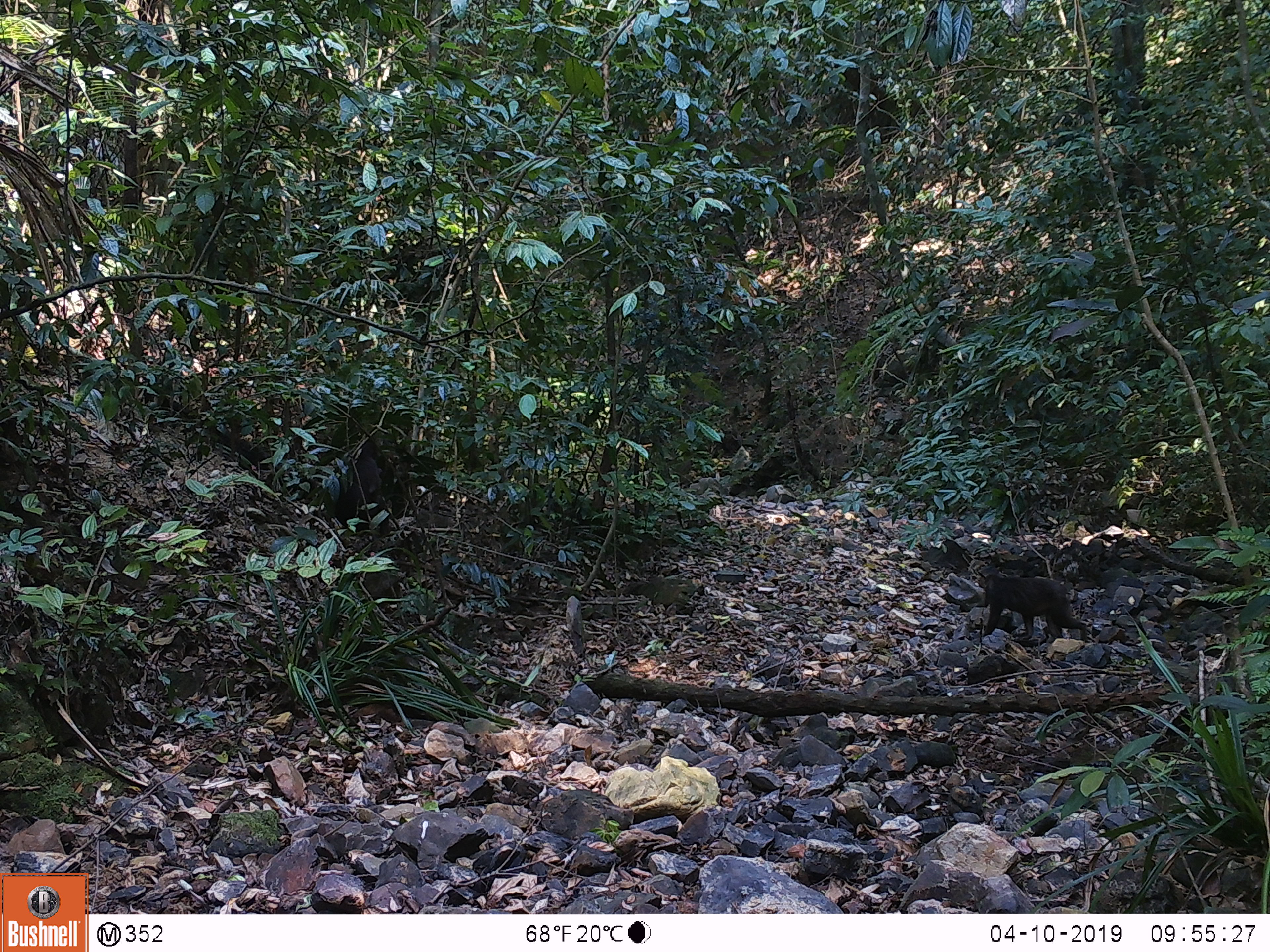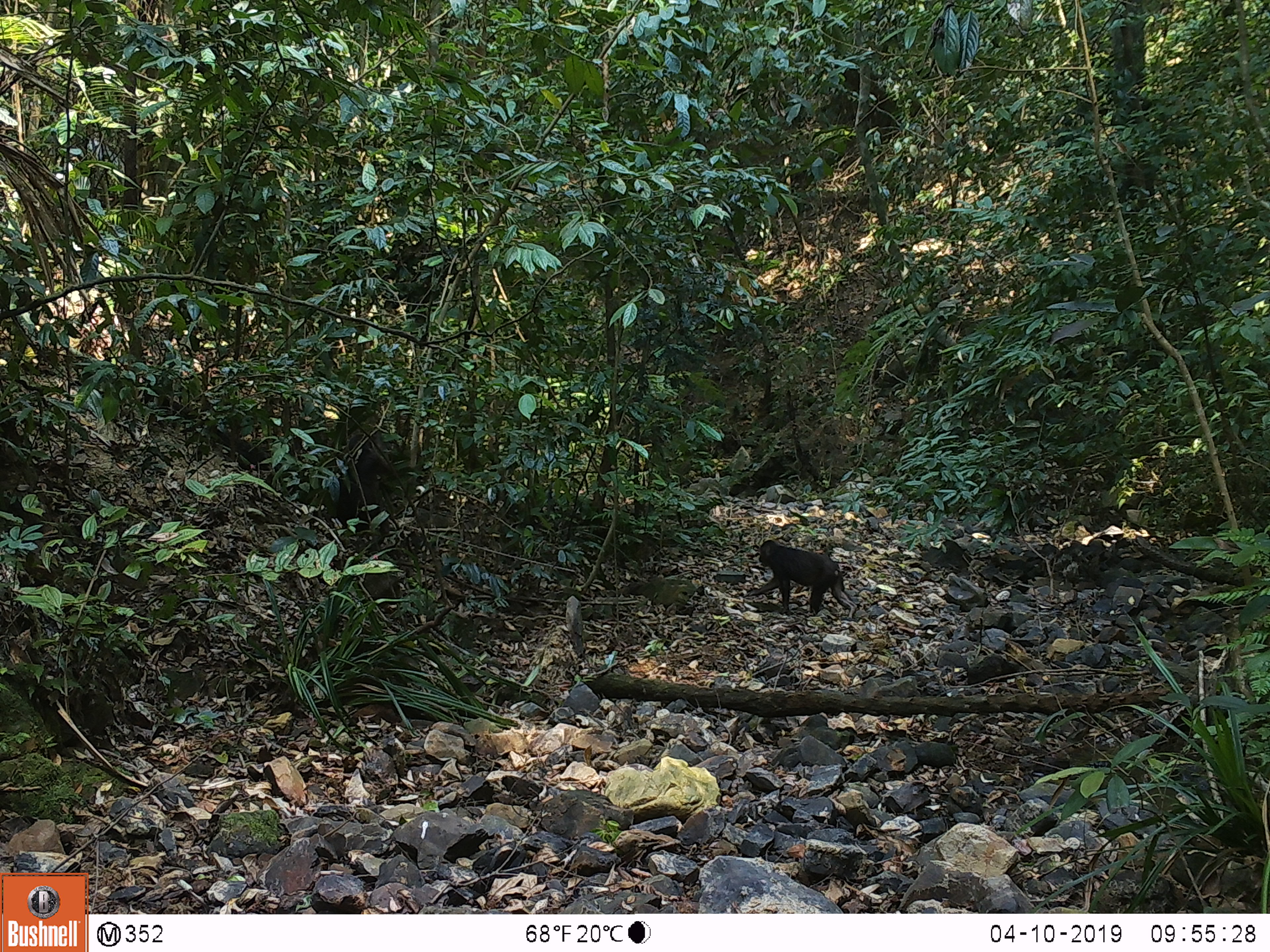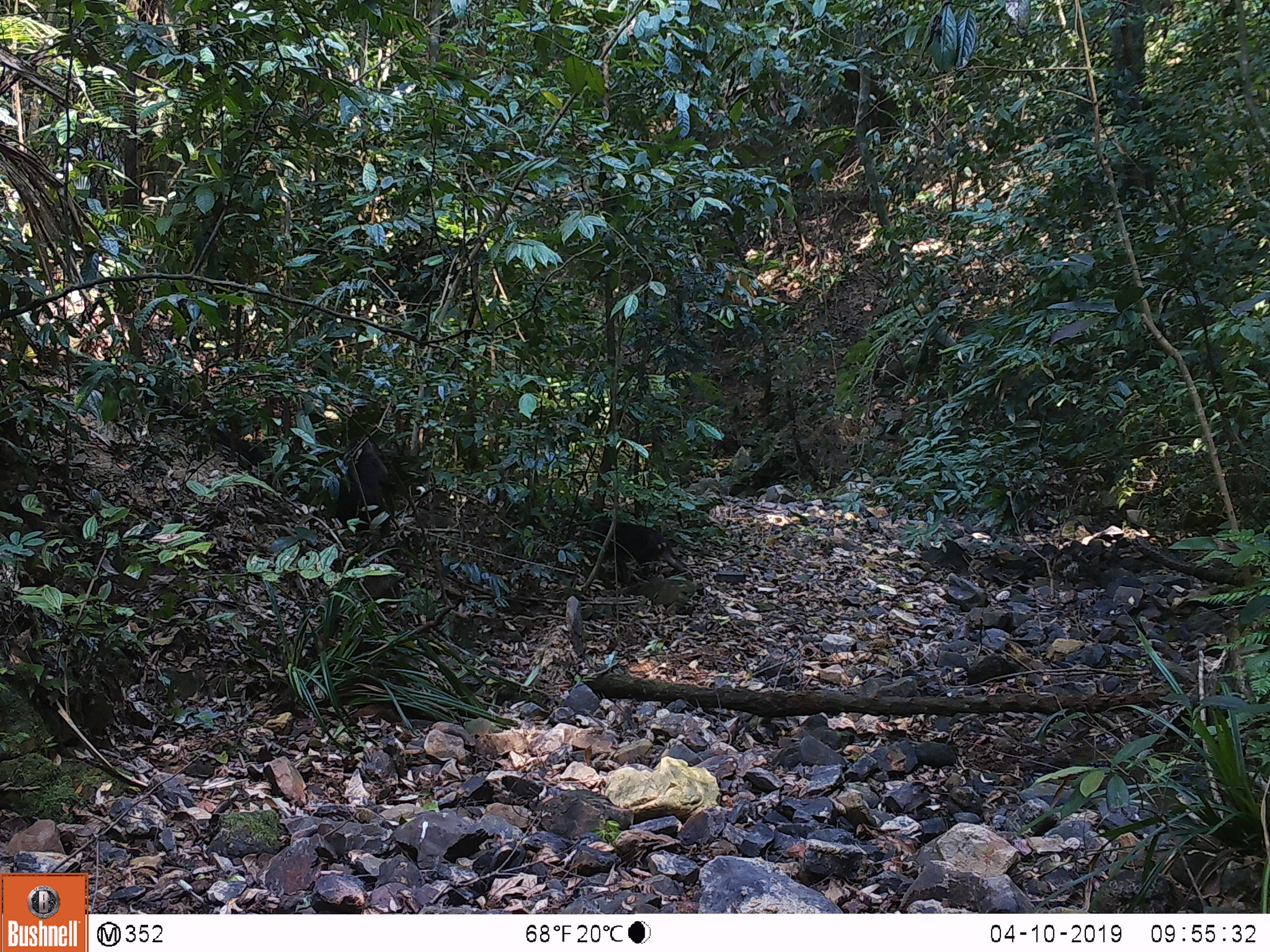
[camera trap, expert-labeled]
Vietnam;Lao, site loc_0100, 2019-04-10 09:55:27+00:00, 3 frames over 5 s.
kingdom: Animalia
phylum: Chordata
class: Mammalia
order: Primates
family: Cercopithecidae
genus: Macaca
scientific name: Macaca arctoides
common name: stump-tailed macaque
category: stump tailed macaque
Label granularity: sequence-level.